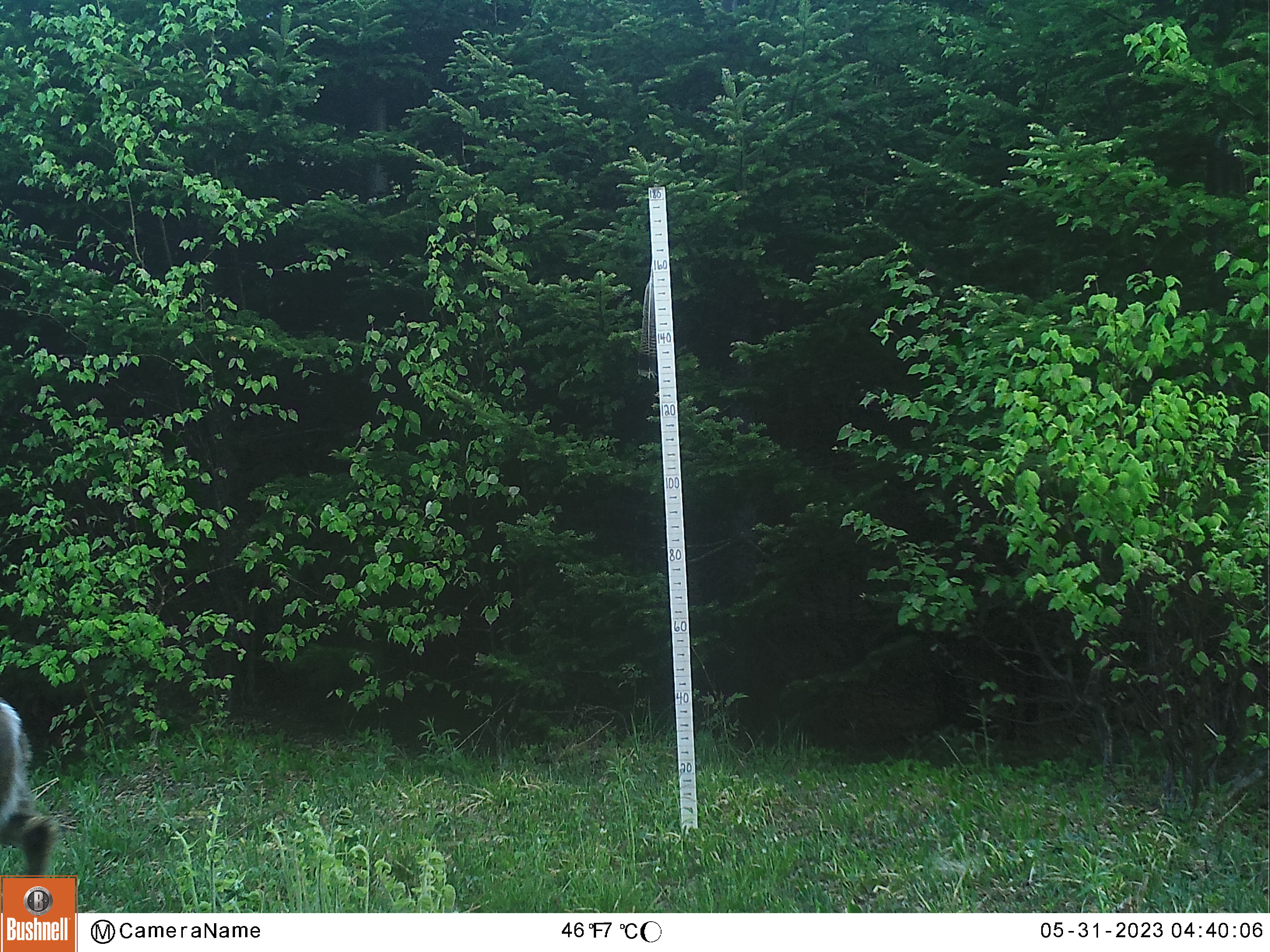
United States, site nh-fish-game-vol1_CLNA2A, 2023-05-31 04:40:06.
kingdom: Animalia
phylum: Chordata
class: Mammalia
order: Artiodactyla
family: Cervidae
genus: Odocoileus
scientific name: Odocoileus virginianus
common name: white-tailed deer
White-tailed deer (Odocoileus virginianus).